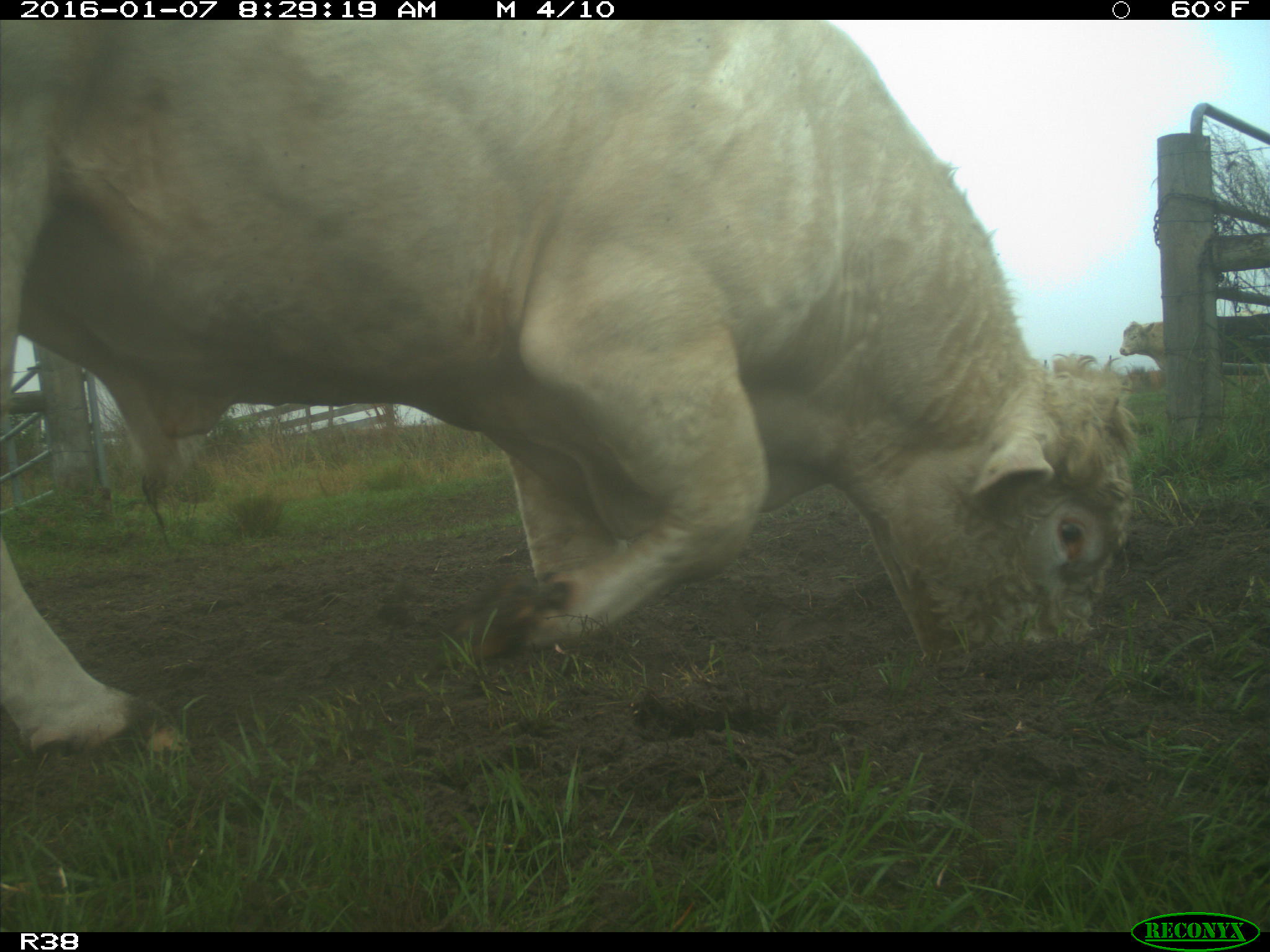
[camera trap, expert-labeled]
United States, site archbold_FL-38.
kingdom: Animalia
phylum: Chordata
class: Mammalia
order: Artiodactyla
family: Bovidae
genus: Bos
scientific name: Bos taurus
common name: domestic cow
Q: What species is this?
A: Bos taurus (domestic cow).